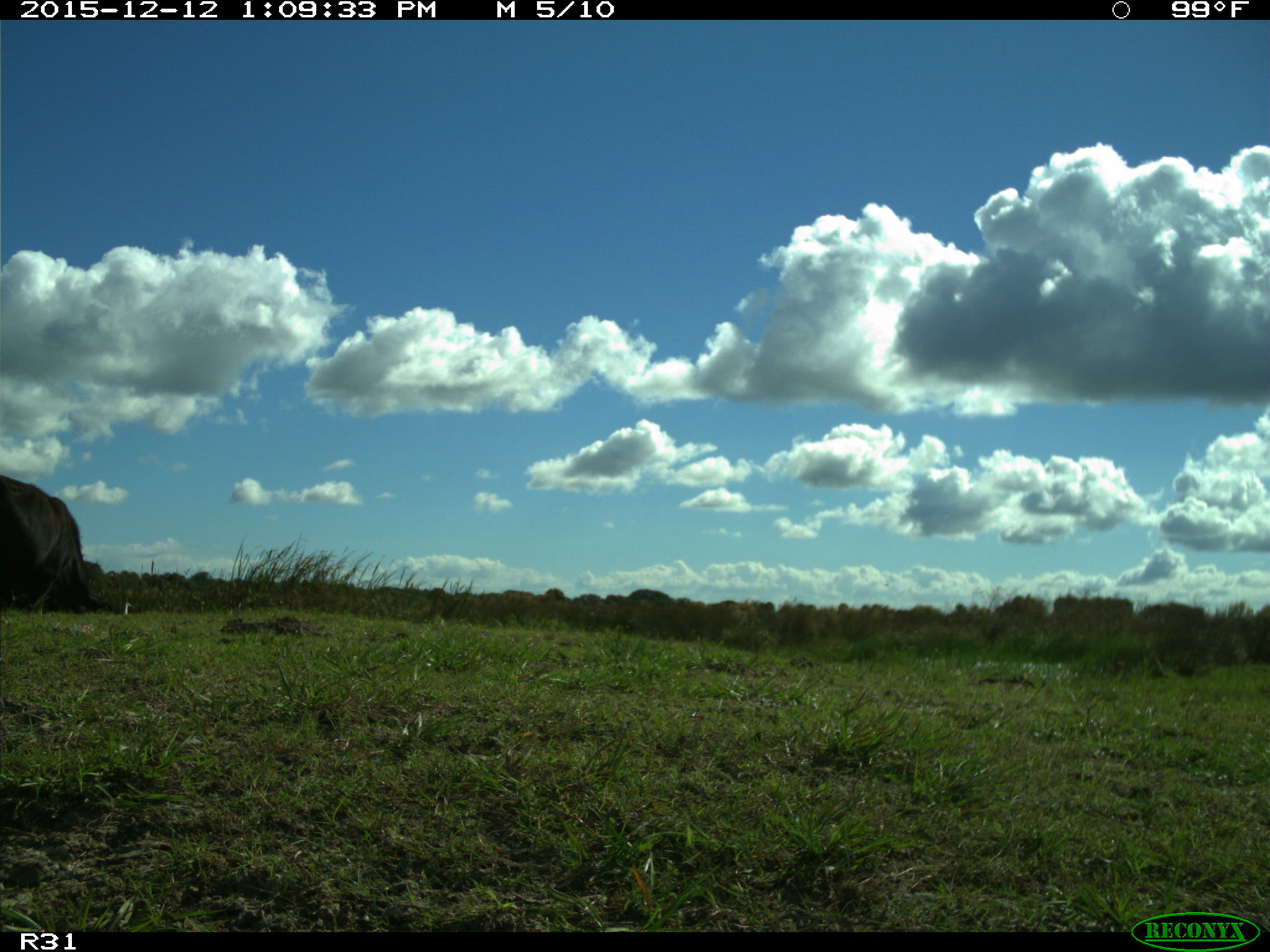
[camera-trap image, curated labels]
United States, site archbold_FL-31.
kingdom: Animalia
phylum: Chordata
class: Mammalia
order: Artiodactyla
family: Bovidae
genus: Bos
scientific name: Bos taurus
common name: domestic cow